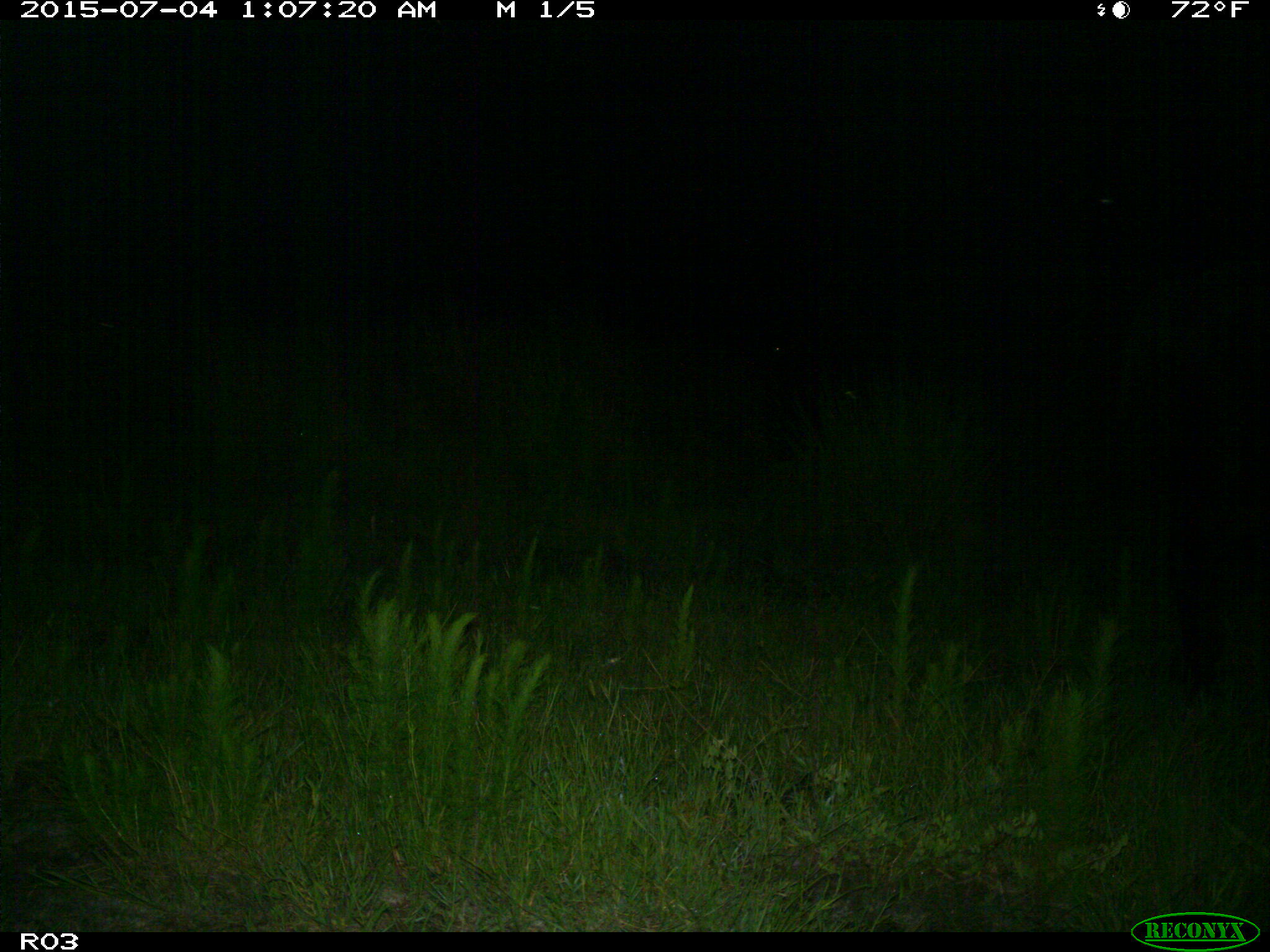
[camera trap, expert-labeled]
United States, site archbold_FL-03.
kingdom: Animalia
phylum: Chordata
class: Mammalia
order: Artiodactyla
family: Bovidae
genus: Bos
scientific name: Bos taurus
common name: domestic cow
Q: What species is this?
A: Bos taurus (domestic cow).